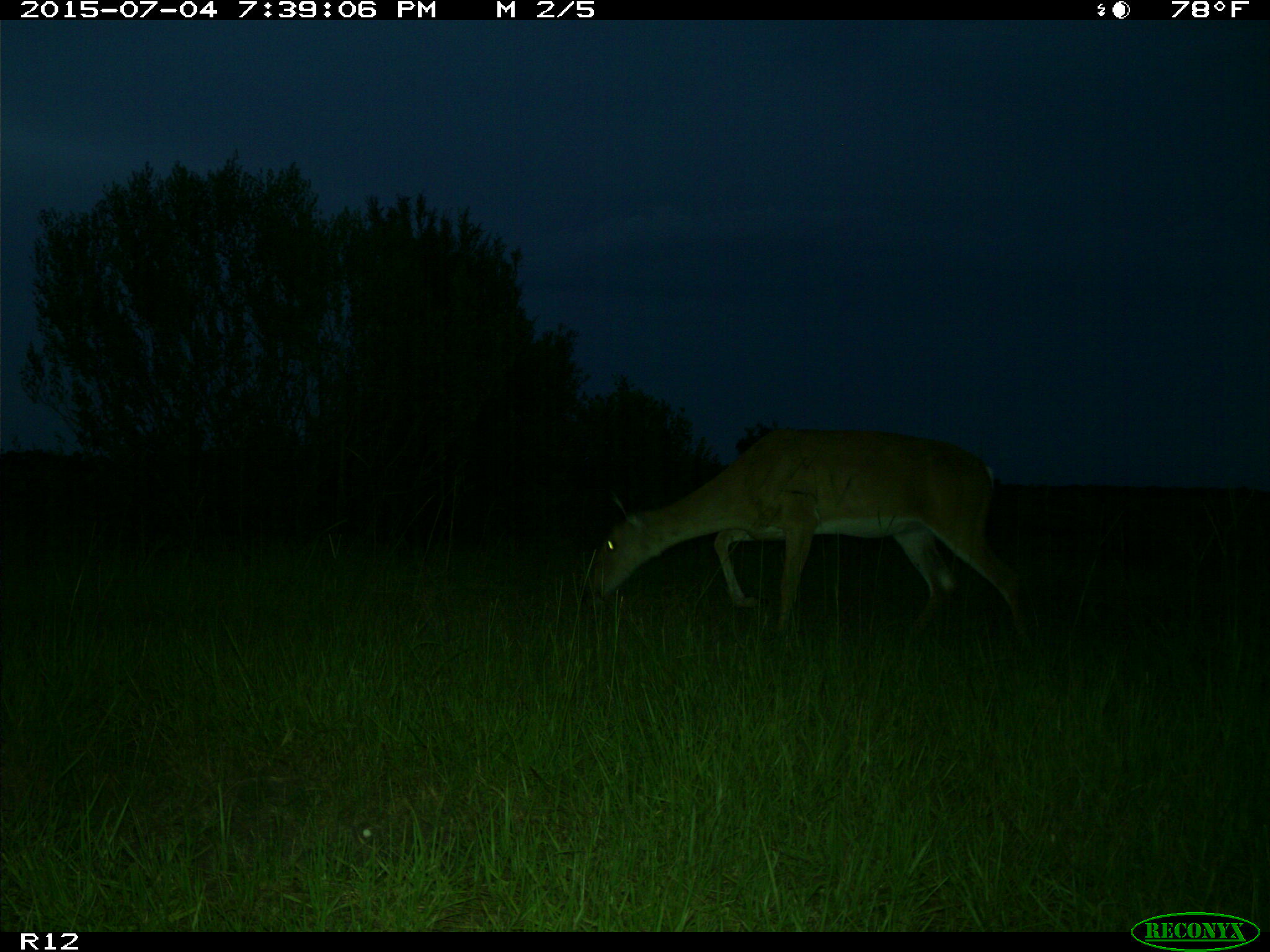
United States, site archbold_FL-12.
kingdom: Animalia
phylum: Chordata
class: Mammalia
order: Artiodactyla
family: Cervidae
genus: Odocoileus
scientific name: Odocoileus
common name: deer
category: unidentified deer